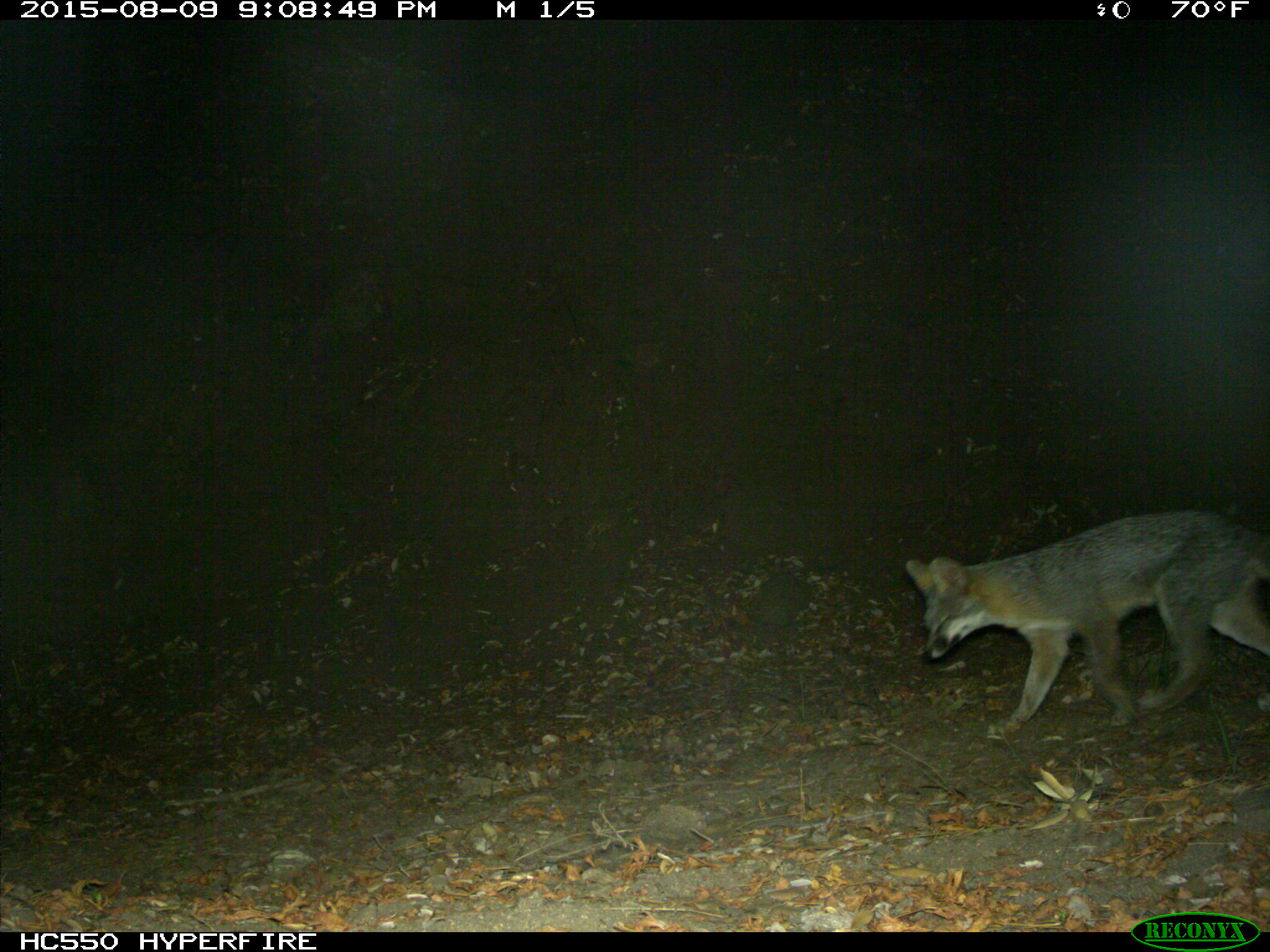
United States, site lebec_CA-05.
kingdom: Animalia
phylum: Chordata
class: Mammalia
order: Carnivora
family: Canidae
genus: Urocyon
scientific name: Urocyon cinereoargenteus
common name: gray fox